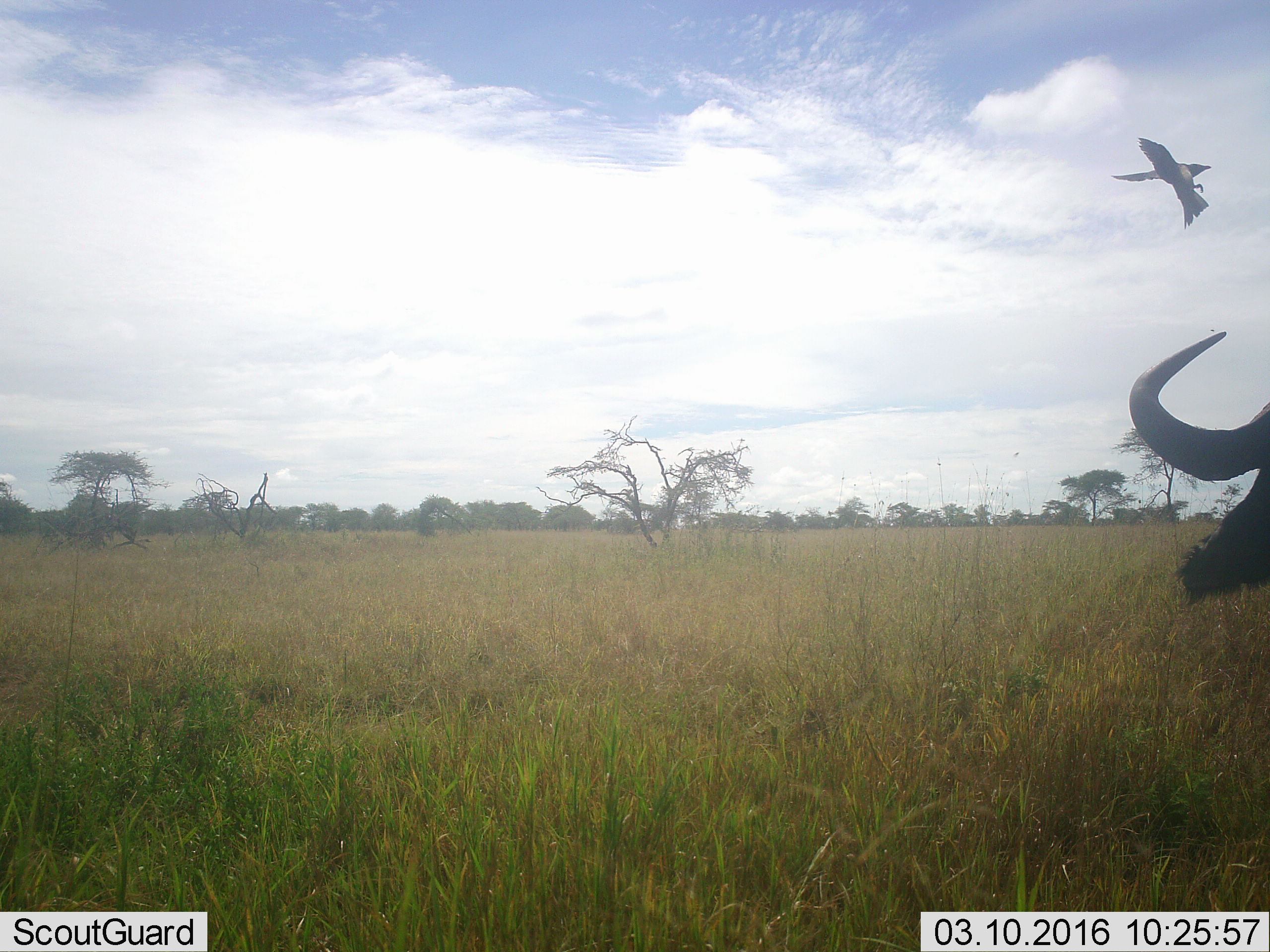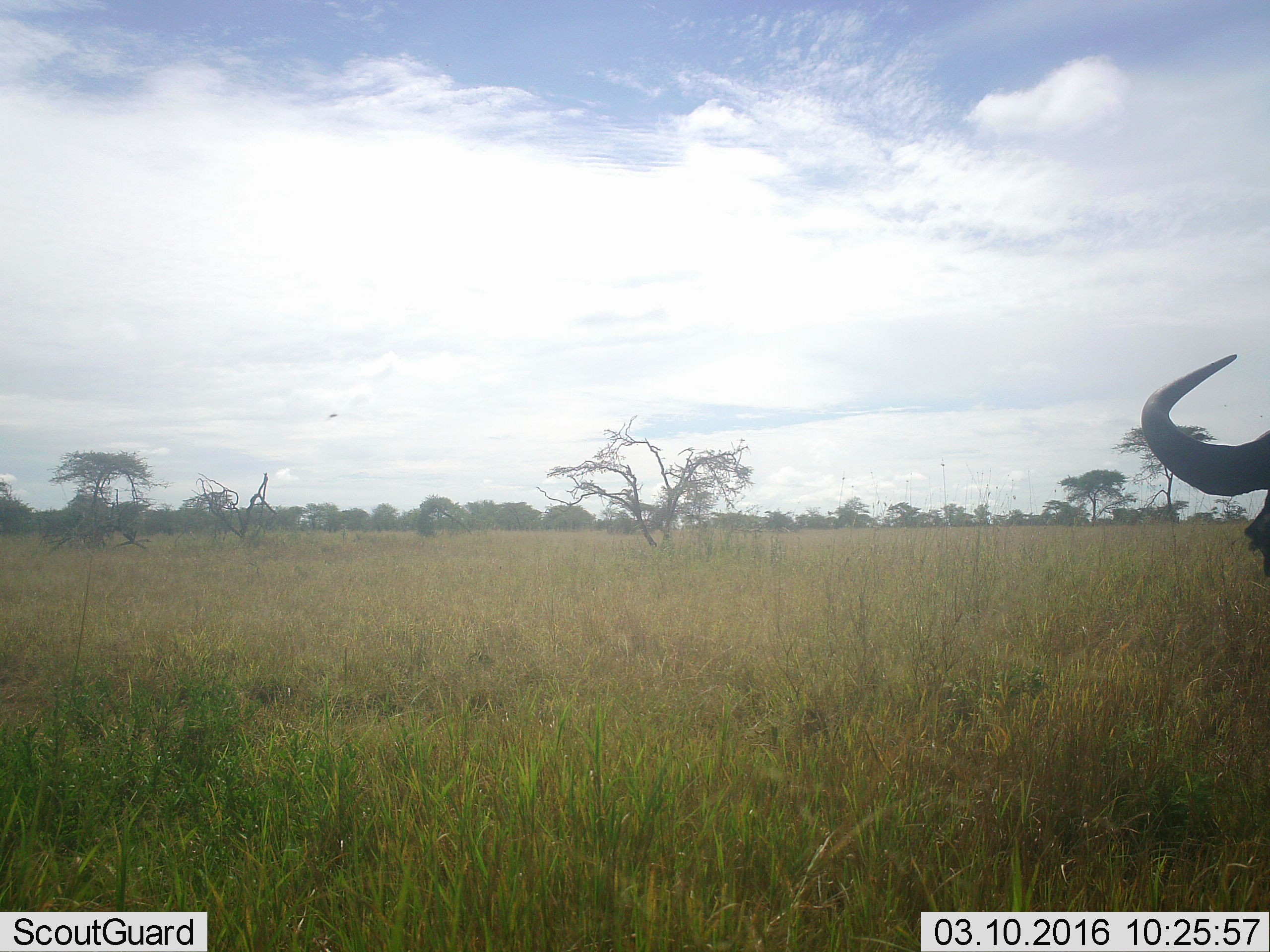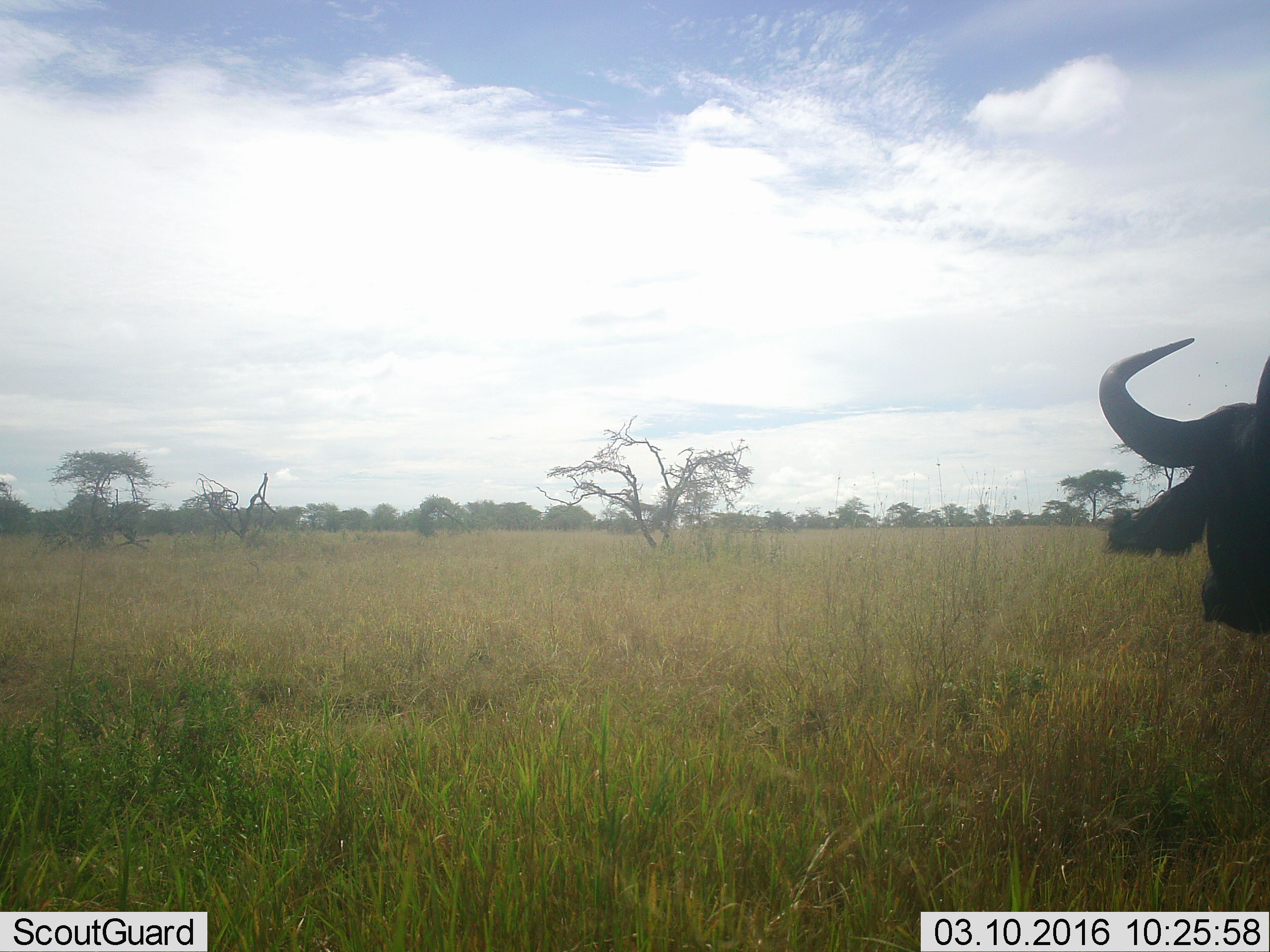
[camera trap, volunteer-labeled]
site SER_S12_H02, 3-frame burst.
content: unidentified animal